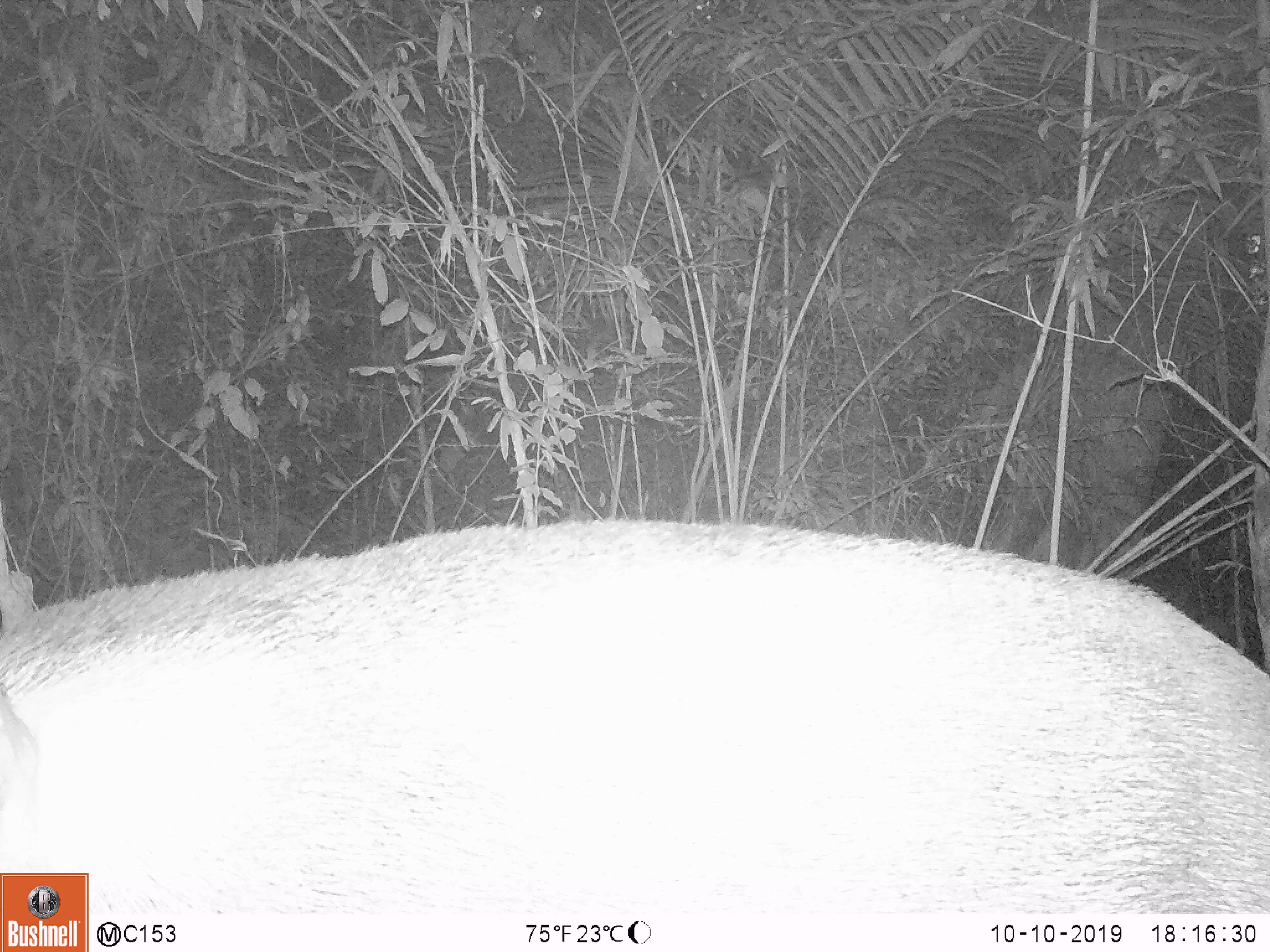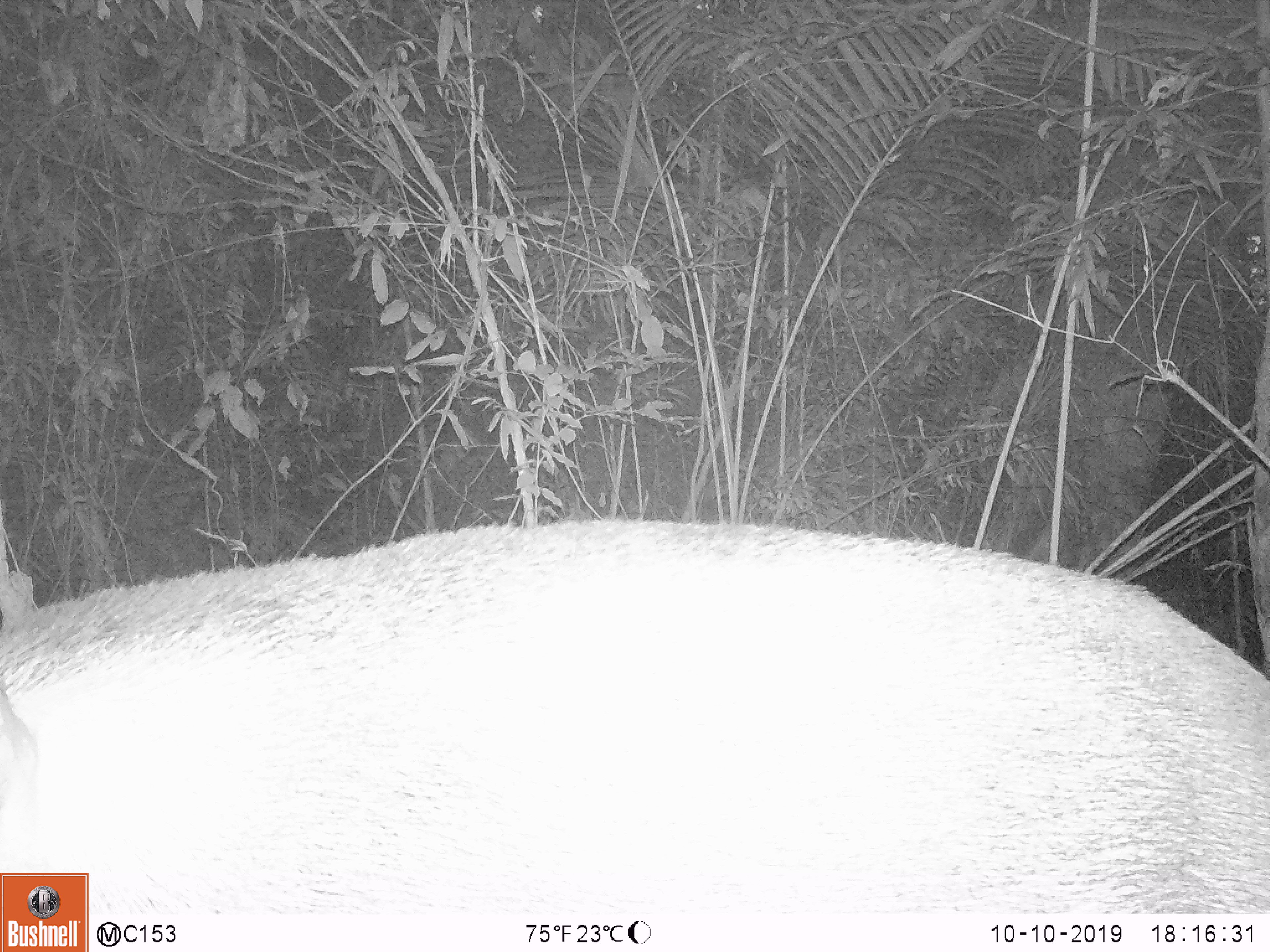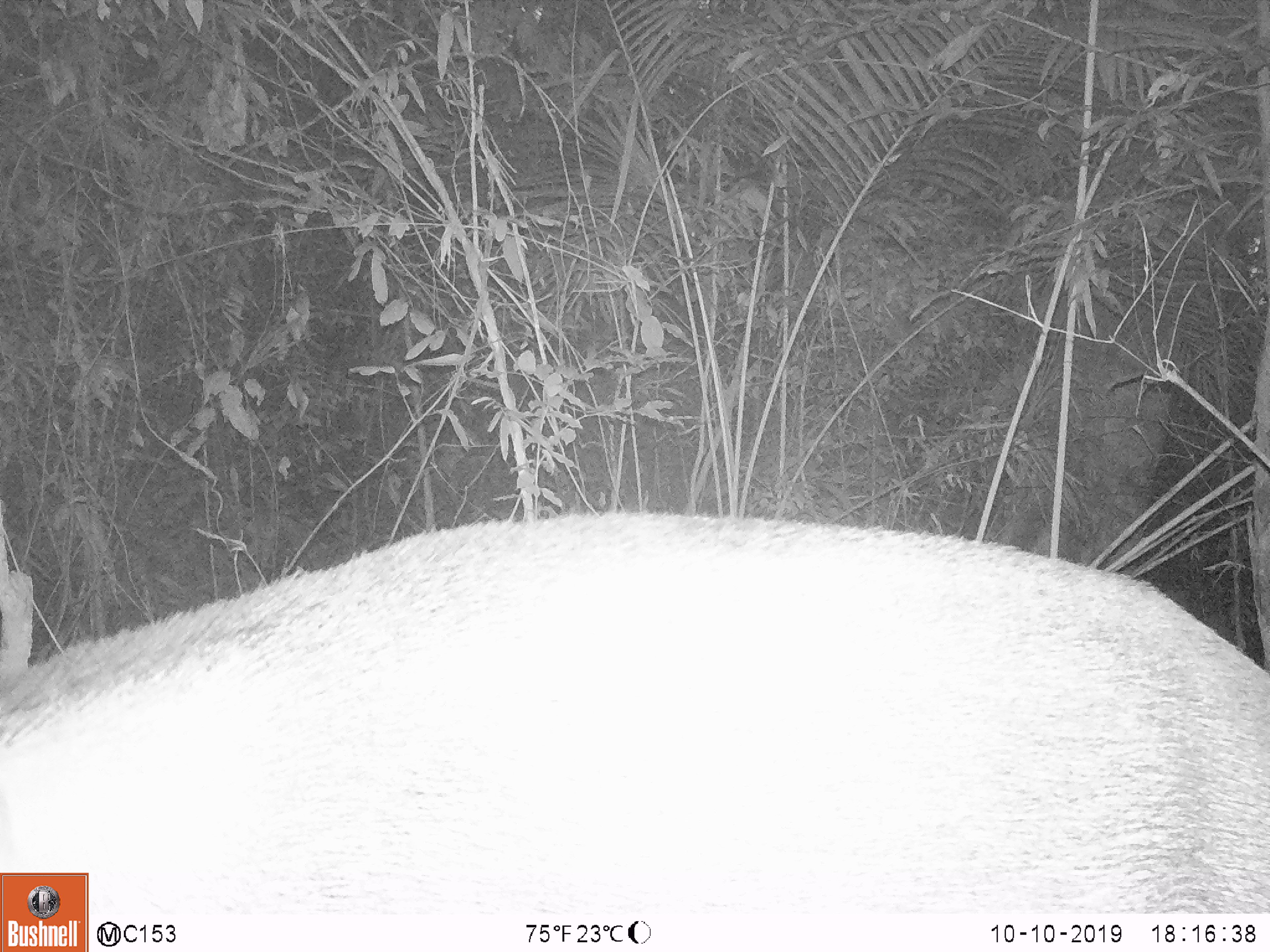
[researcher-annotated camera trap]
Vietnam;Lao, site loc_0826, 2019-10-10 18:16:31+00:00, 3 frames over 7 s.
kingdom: Animalia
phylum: Chordata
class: Mammalia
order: Artiodactyla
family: Suidae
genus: Sus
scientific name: Sus scrofa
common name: eurasian wild pig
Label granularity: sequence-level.